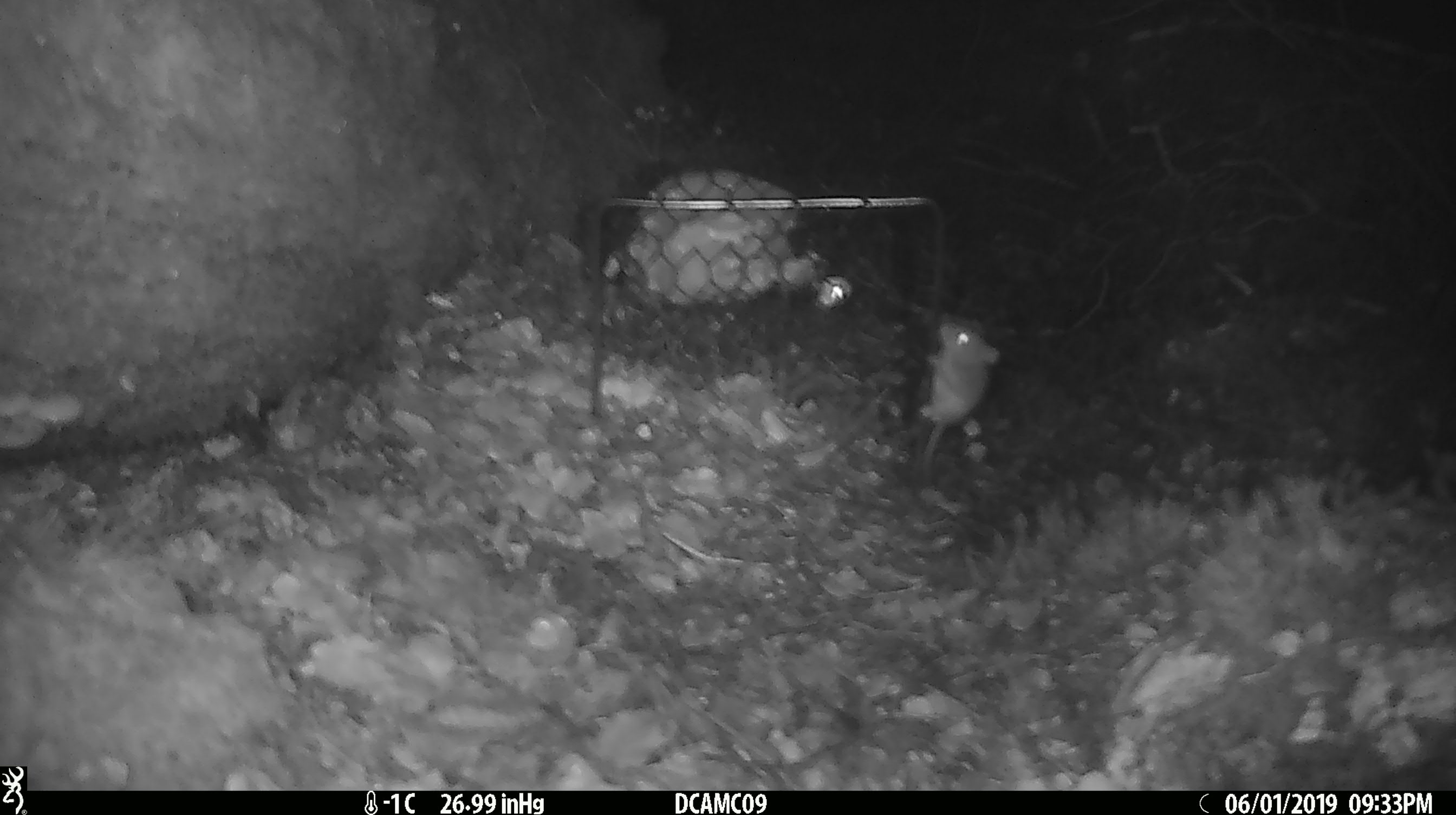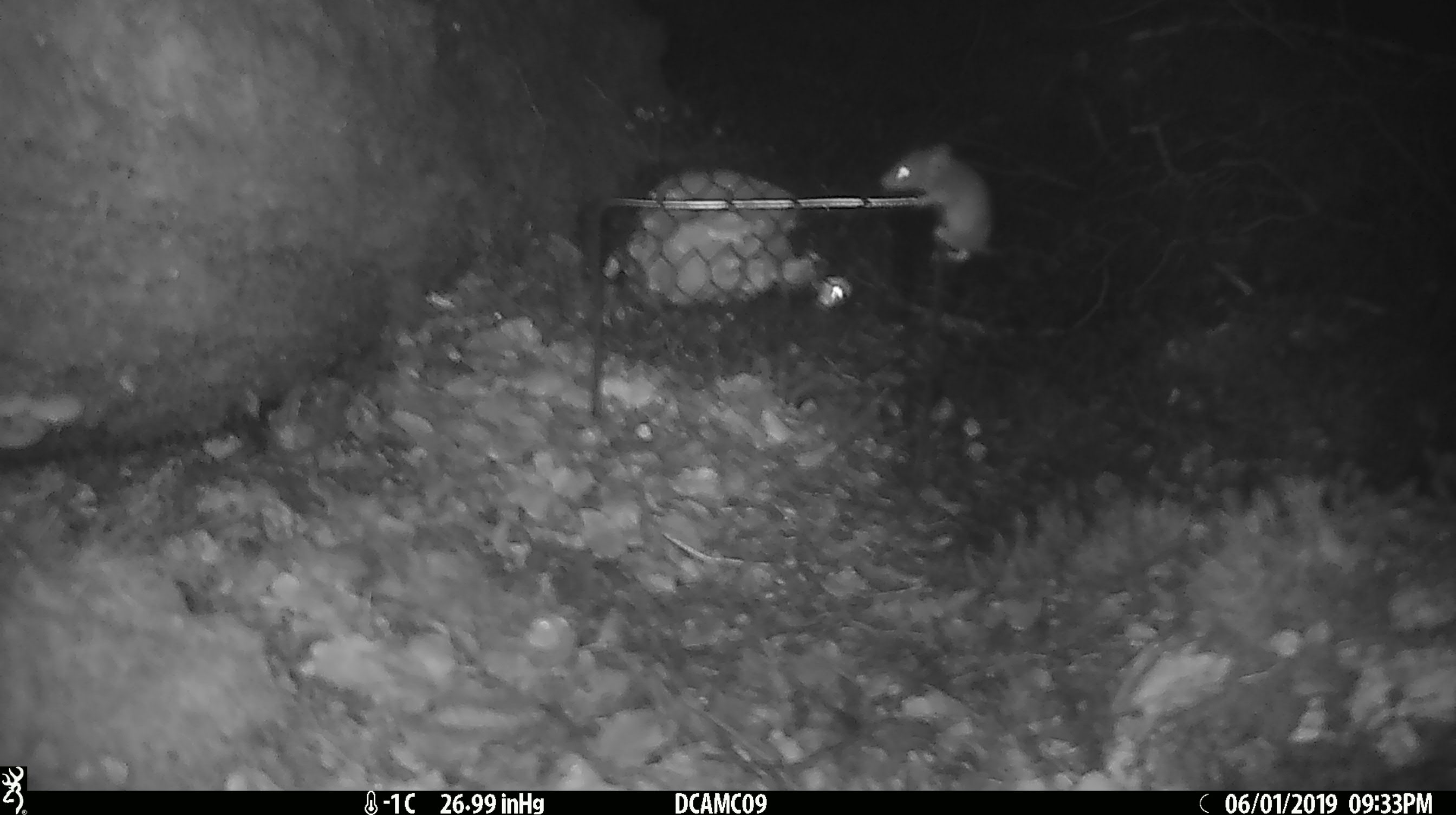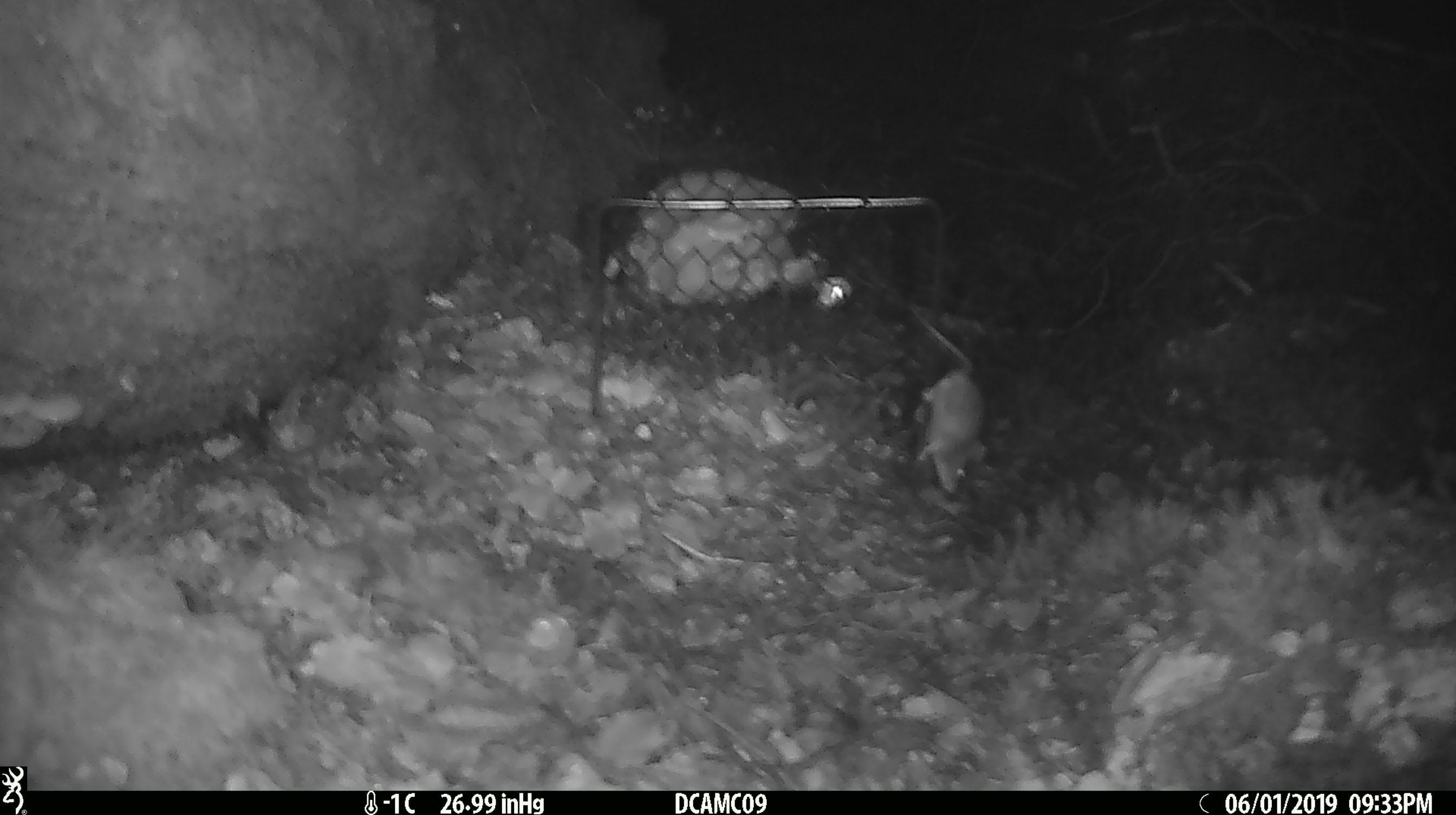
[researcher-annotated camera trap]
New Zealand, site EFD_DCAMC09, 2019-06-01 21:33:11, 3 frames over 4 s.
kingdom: Animalia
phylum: Chordata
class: Mammalia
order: Rodentia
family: Muridae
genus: Mus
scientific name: Mus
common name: mouse